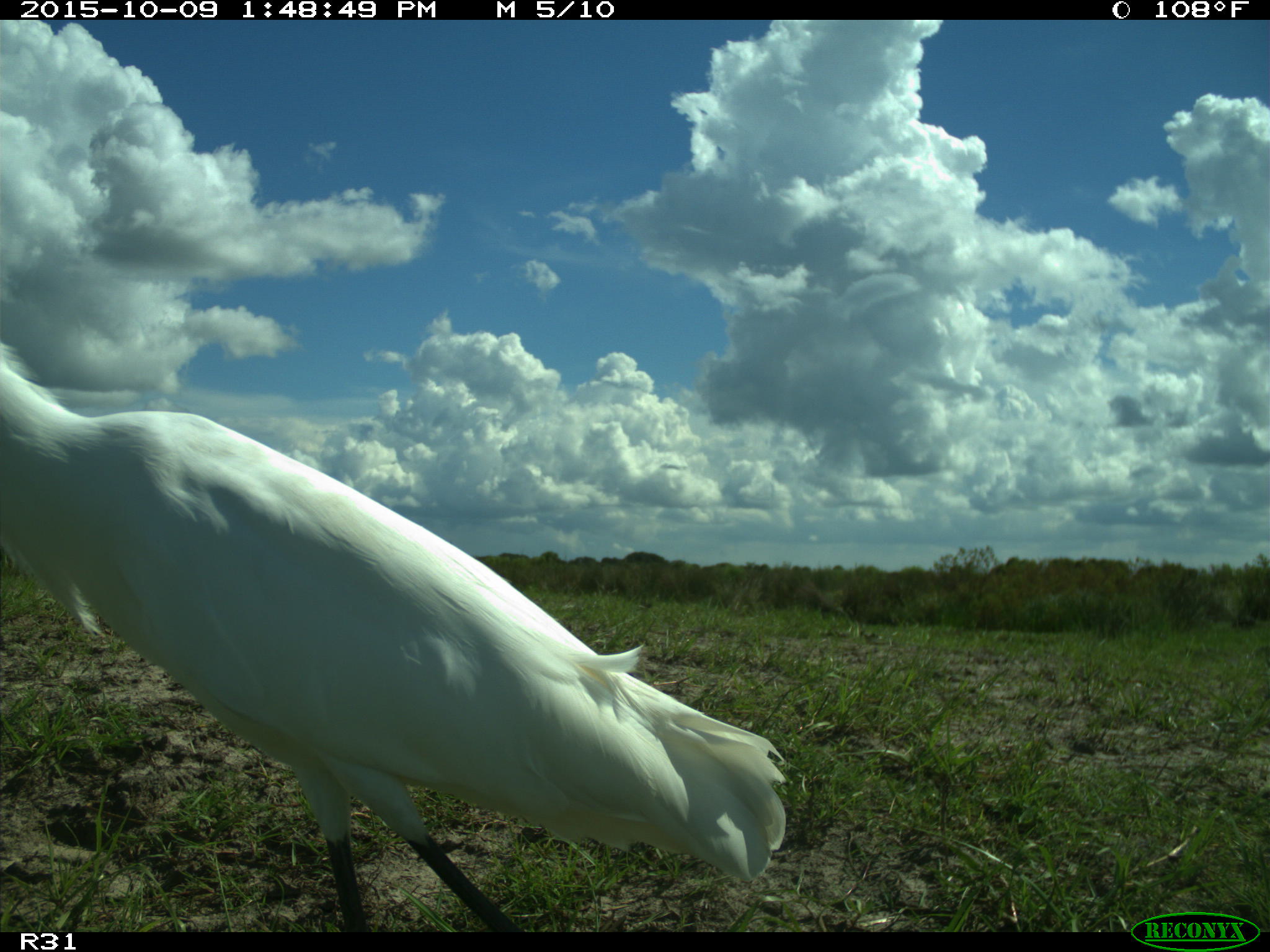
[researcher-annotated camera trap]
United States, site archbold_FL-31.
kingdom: Animalia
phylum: Chordata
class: Aves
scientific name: Aves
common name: birds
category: unidentified bird